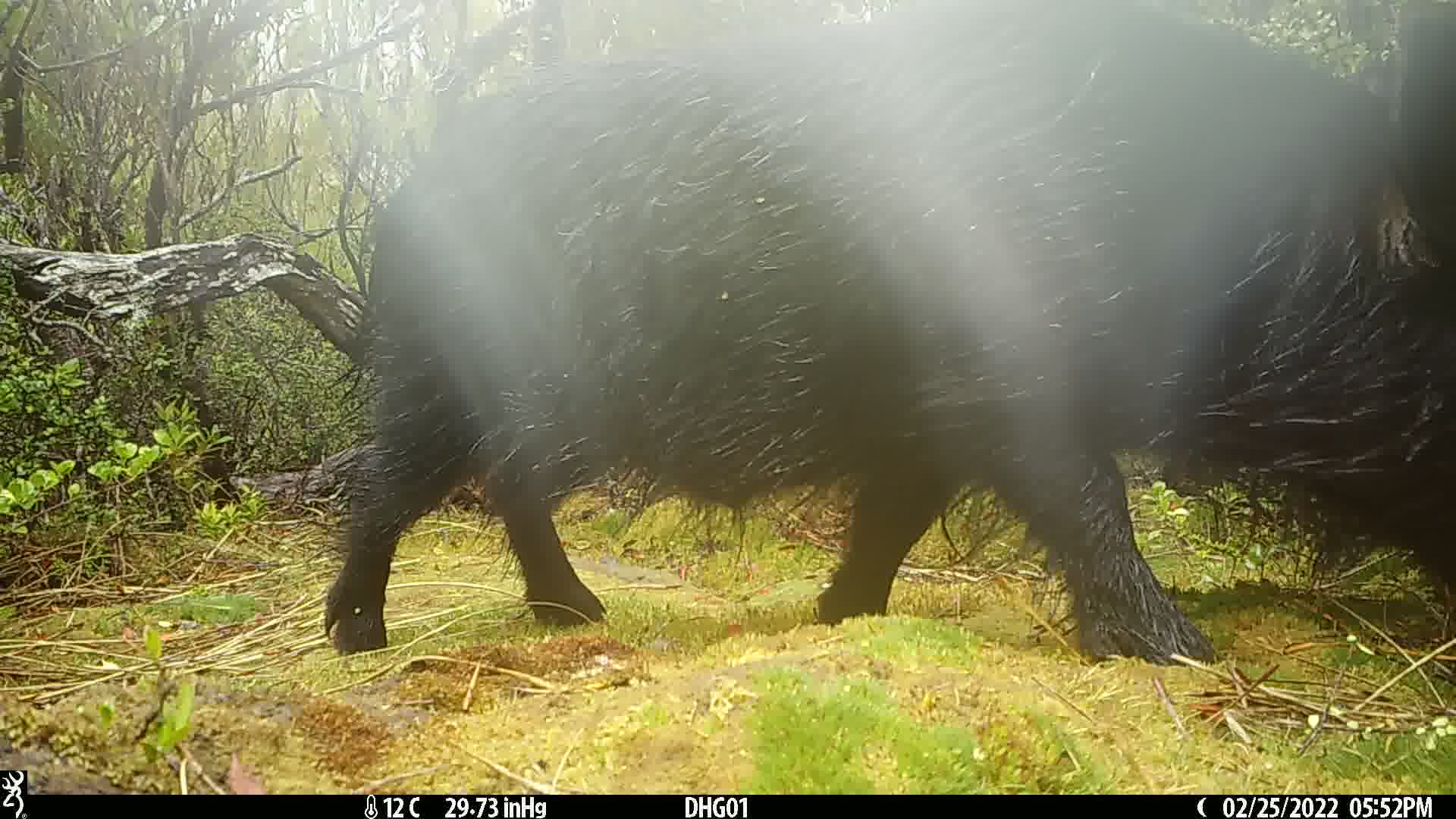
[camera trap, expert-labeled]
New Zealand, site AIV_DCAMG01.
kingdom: Animalia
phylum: Chordata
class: Mammalia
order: Artiodactyla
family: Suidae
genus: Sus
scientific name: Sus scrofa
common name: pig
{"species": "pig (Sus scrofa)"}